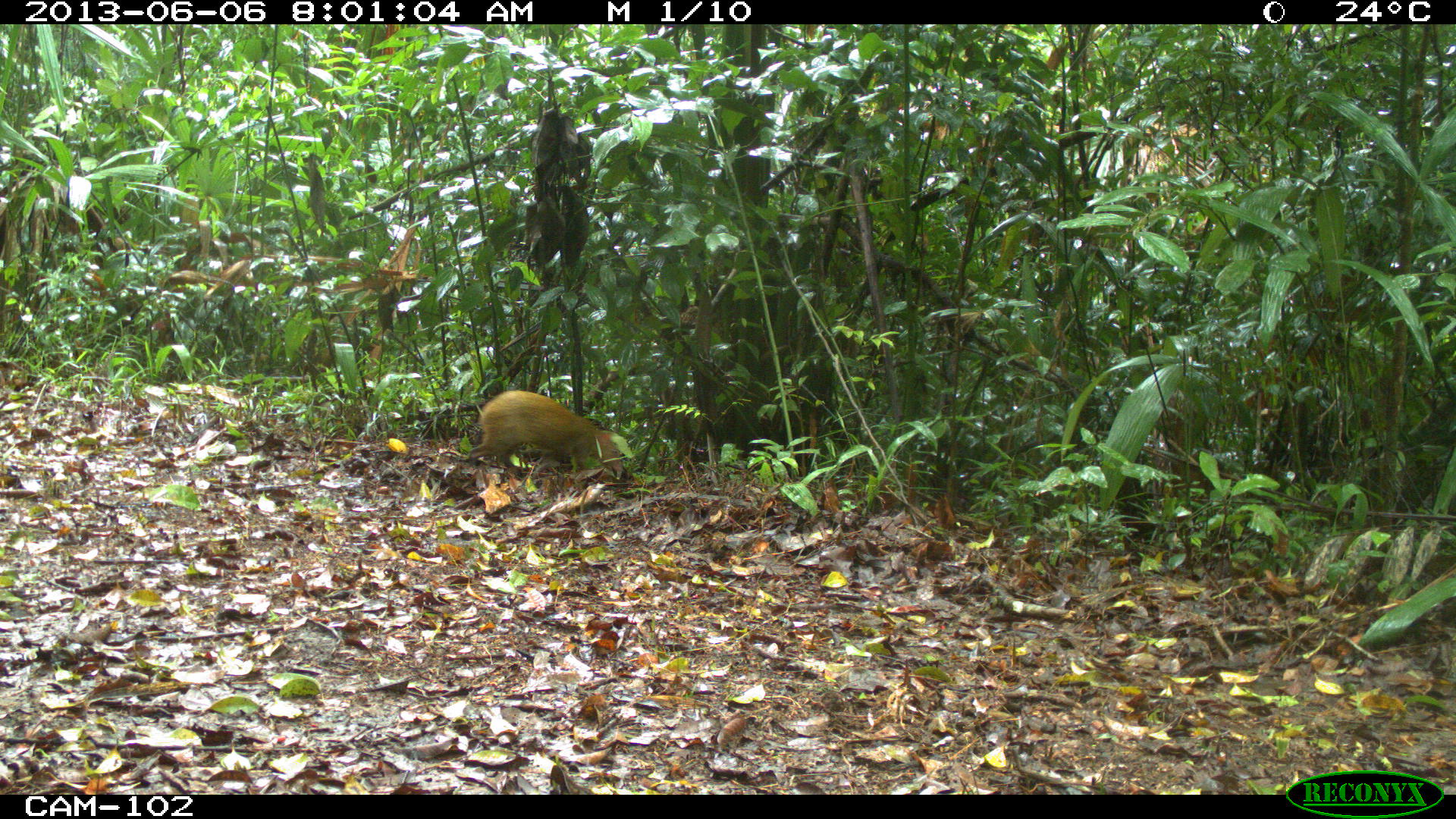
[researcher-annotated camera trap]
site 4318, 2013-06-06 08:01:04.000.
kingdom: Animalia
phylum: Chordata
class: Mammalia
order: Rodentia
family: Dasyproctidae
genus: Dasyprocta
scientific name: Dasyprocta punctata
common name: central american agouti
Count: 1.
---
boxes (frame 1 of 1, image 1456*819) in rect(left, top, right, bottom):
dasyprocta punctata: rect(466, 389, 621, 480)